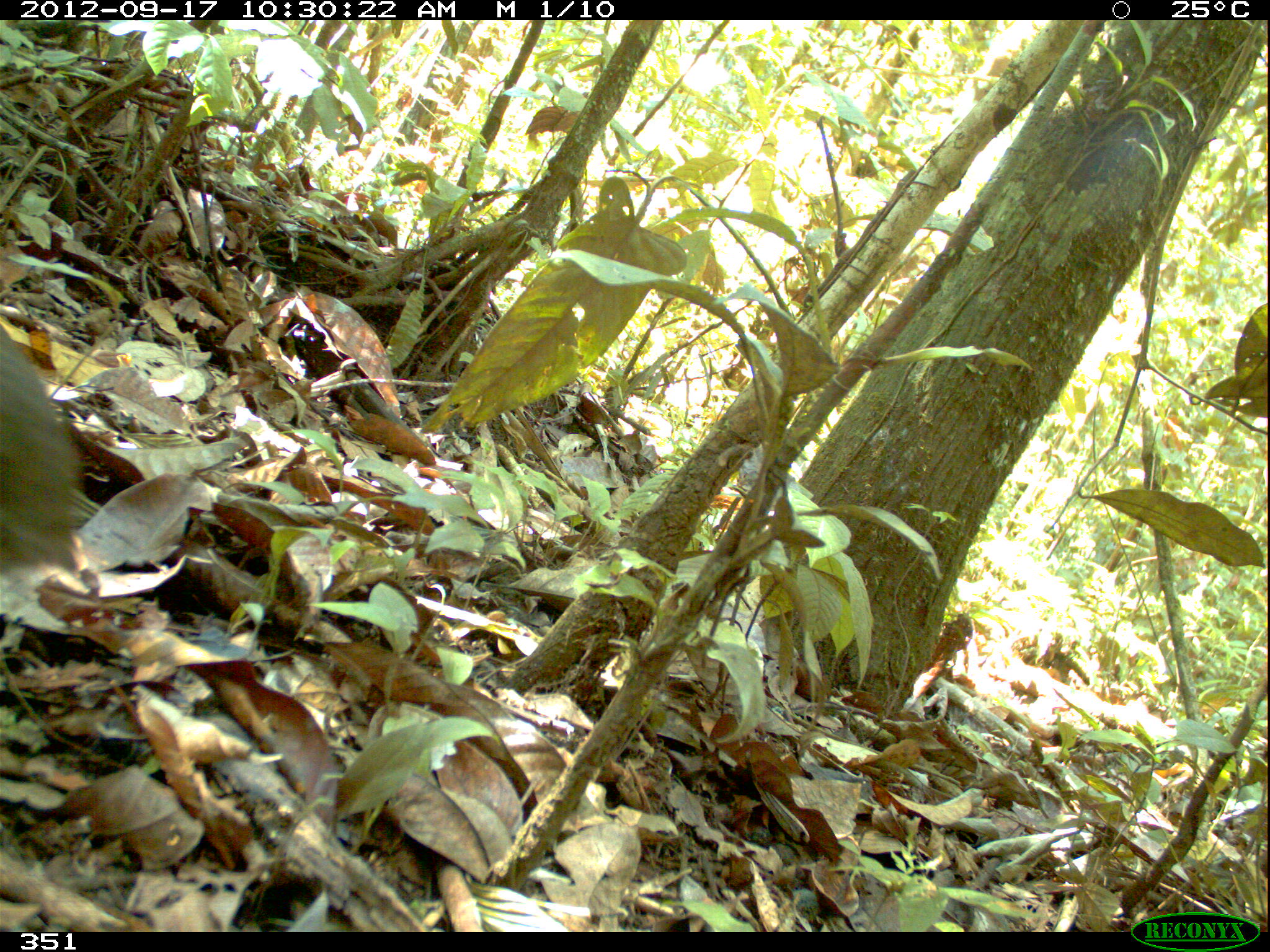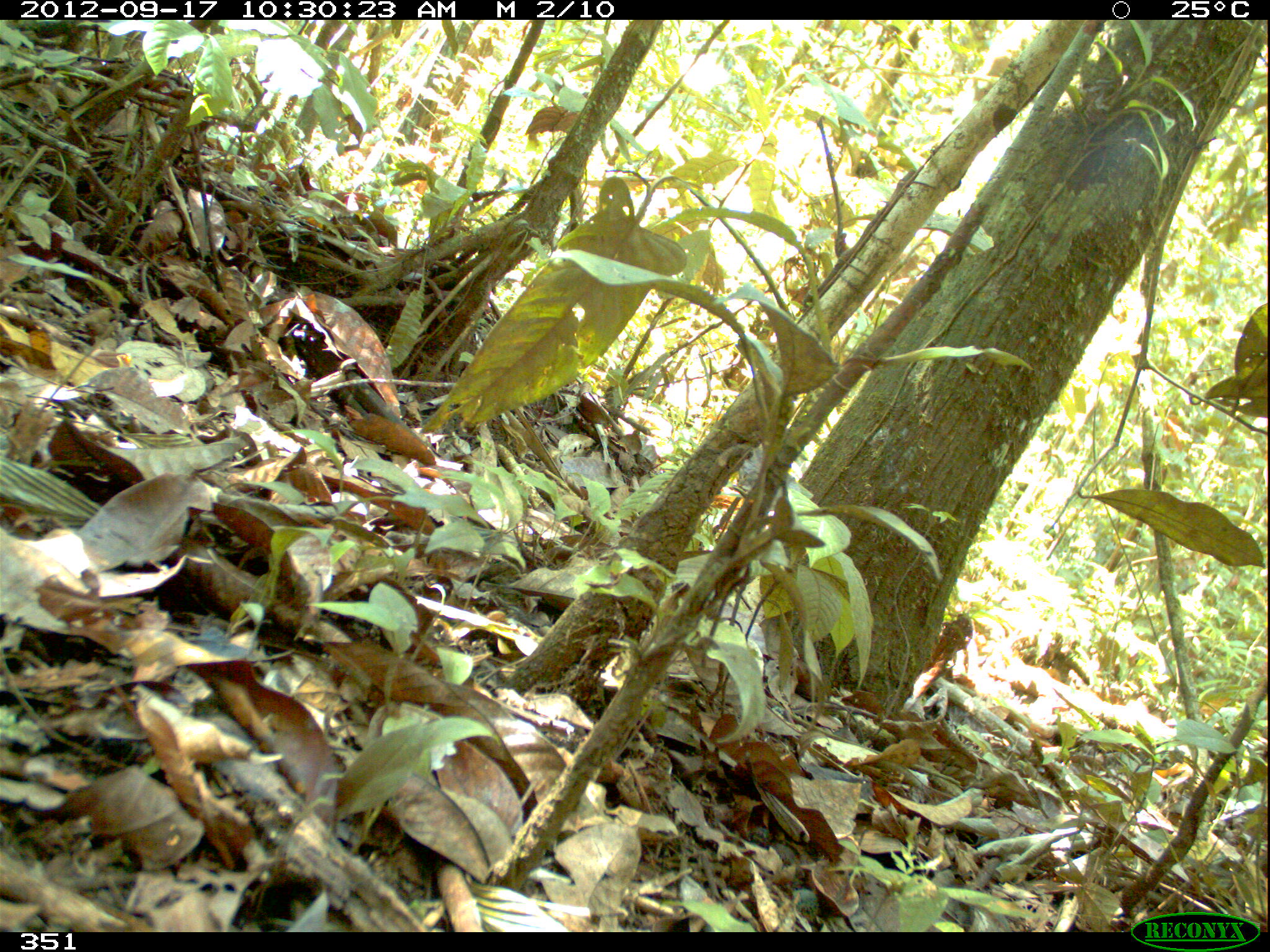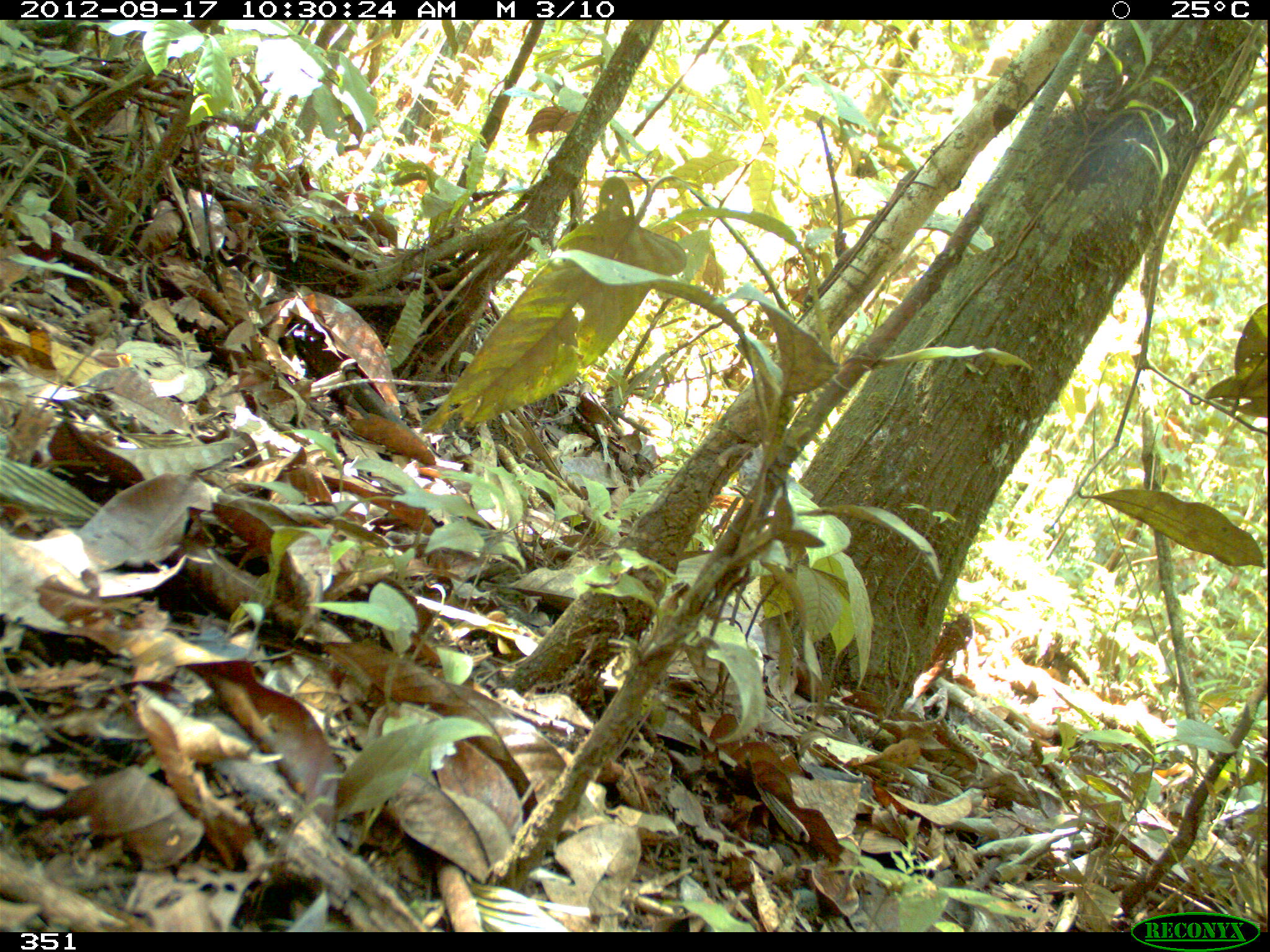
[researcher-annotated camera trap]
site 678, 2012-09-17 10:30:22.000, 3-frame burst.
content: unidentified animal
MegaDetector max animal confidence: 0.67